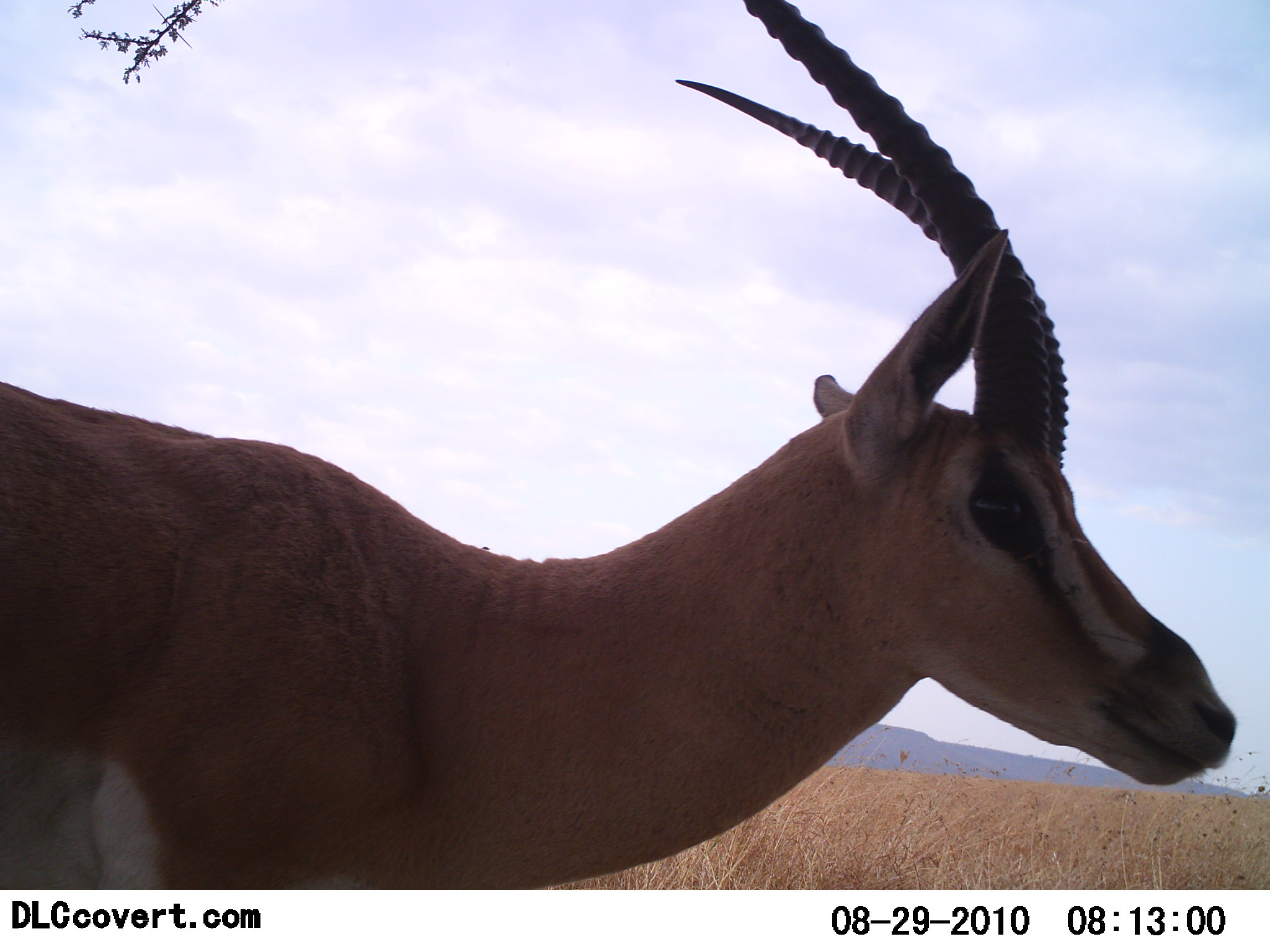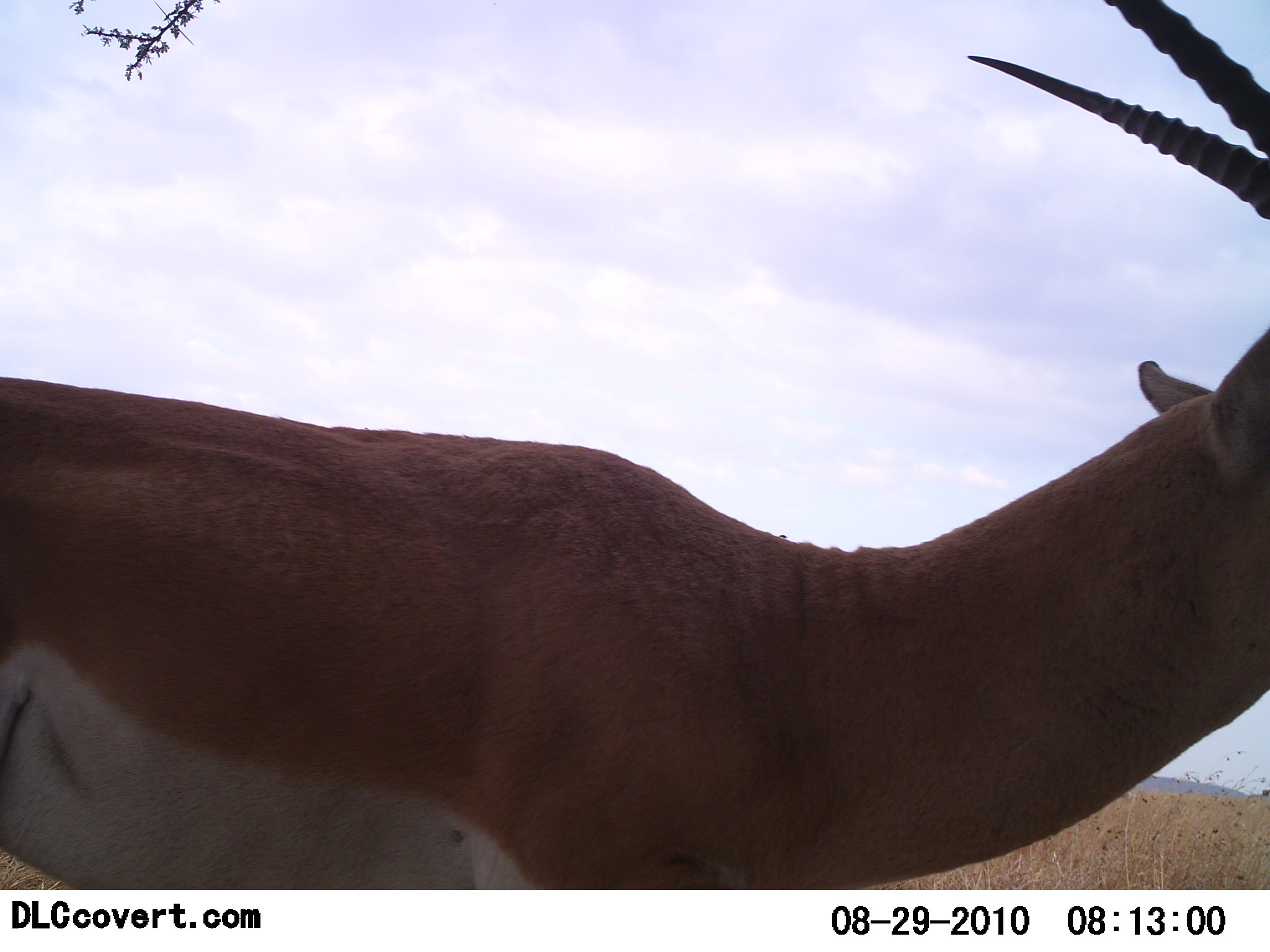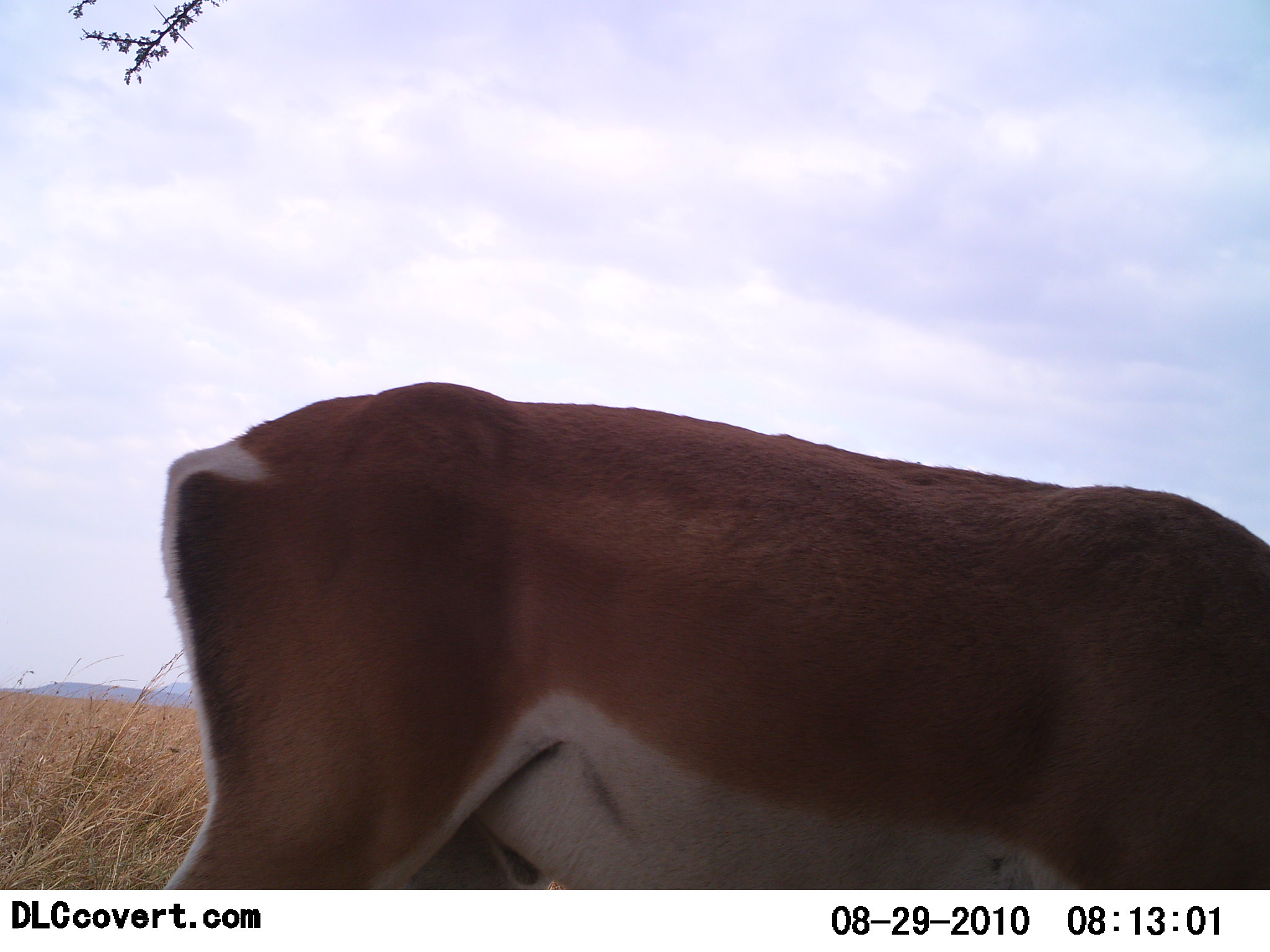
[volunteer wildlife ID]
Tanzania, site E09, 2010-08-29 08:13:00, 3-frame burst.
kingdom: Animalia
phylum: Chordata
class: Mammalia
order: Artiodactyla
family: Bovidae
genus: Nanger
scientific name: Nanger granti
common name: grant's gazelle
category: gazellegrants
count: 1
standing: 33%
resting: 0%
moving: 71%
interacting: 0%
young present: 0%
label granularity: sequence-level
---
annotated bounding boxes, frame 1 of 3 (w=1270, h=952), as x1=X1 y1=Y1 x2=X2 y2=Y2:
animal: x1=0 y1=0 x2=1241 y2=888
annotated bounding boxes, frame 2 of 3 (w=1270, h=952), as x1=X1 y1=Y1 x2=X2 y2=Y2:
animal: x1=2 y1=0 x2=1269 y2=889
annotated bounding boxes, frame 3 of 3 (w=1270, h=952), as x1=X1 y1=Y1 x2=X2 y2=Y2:
animal: x1=156 y1=378 x2=1269 y2=889